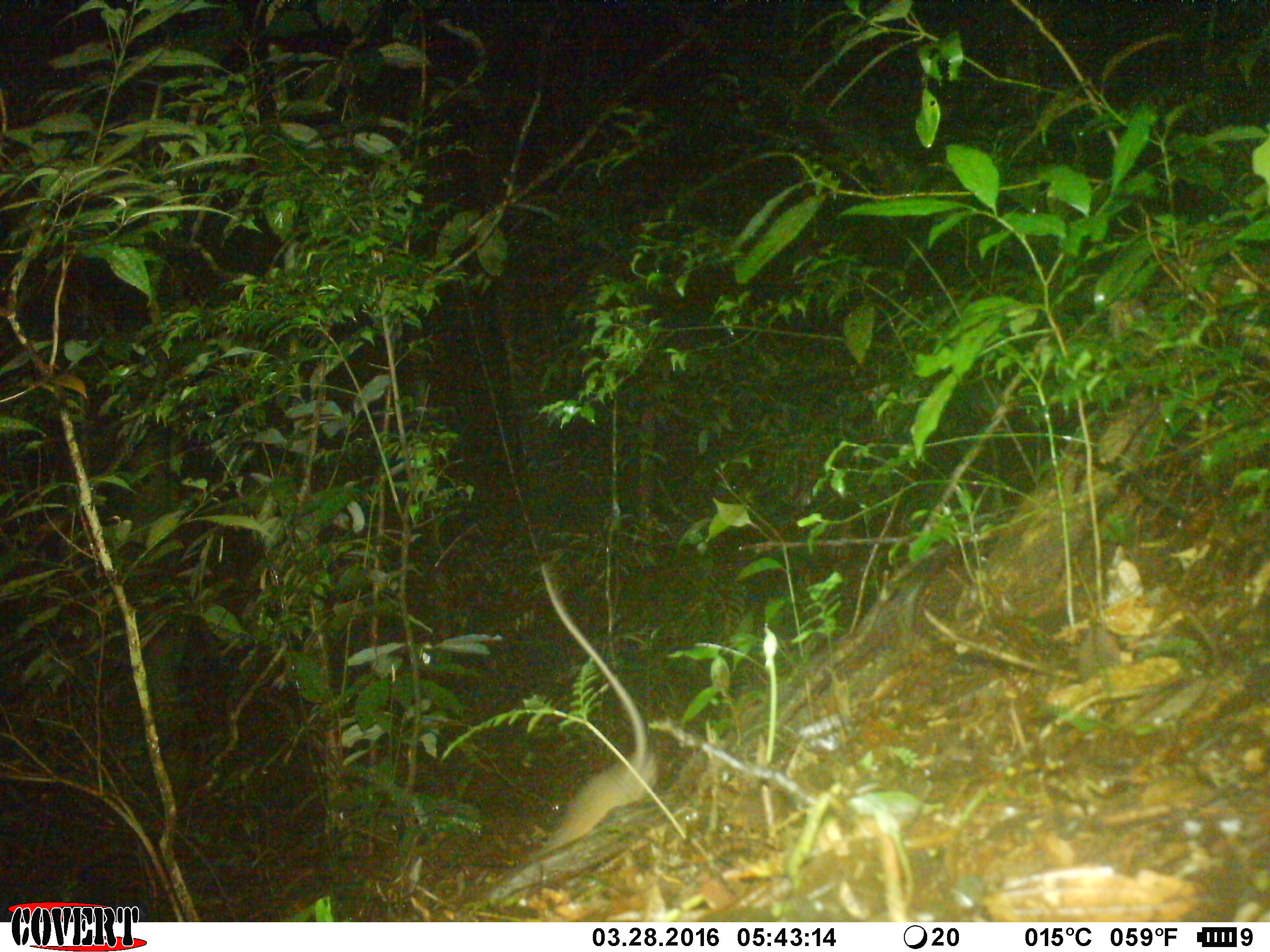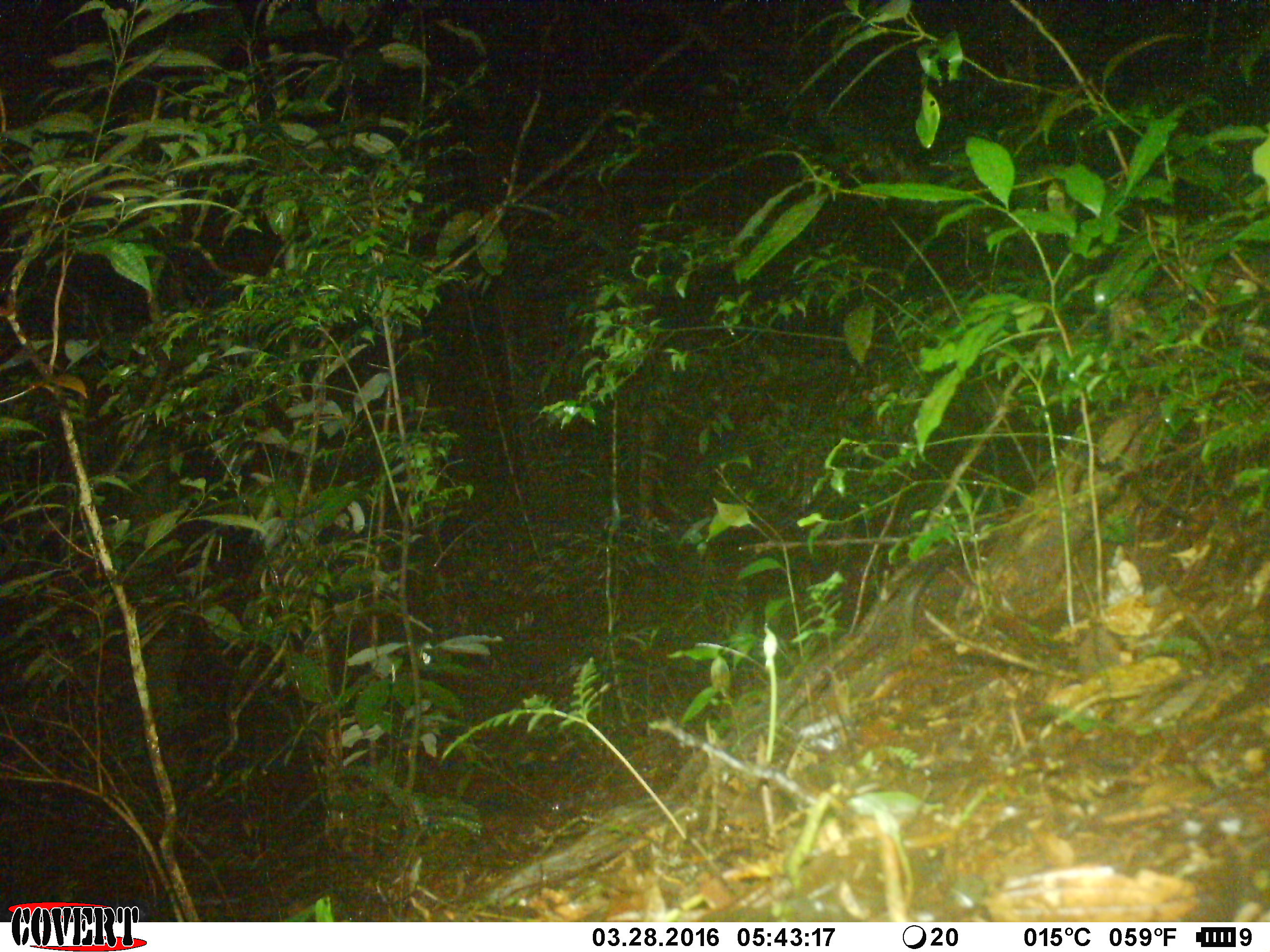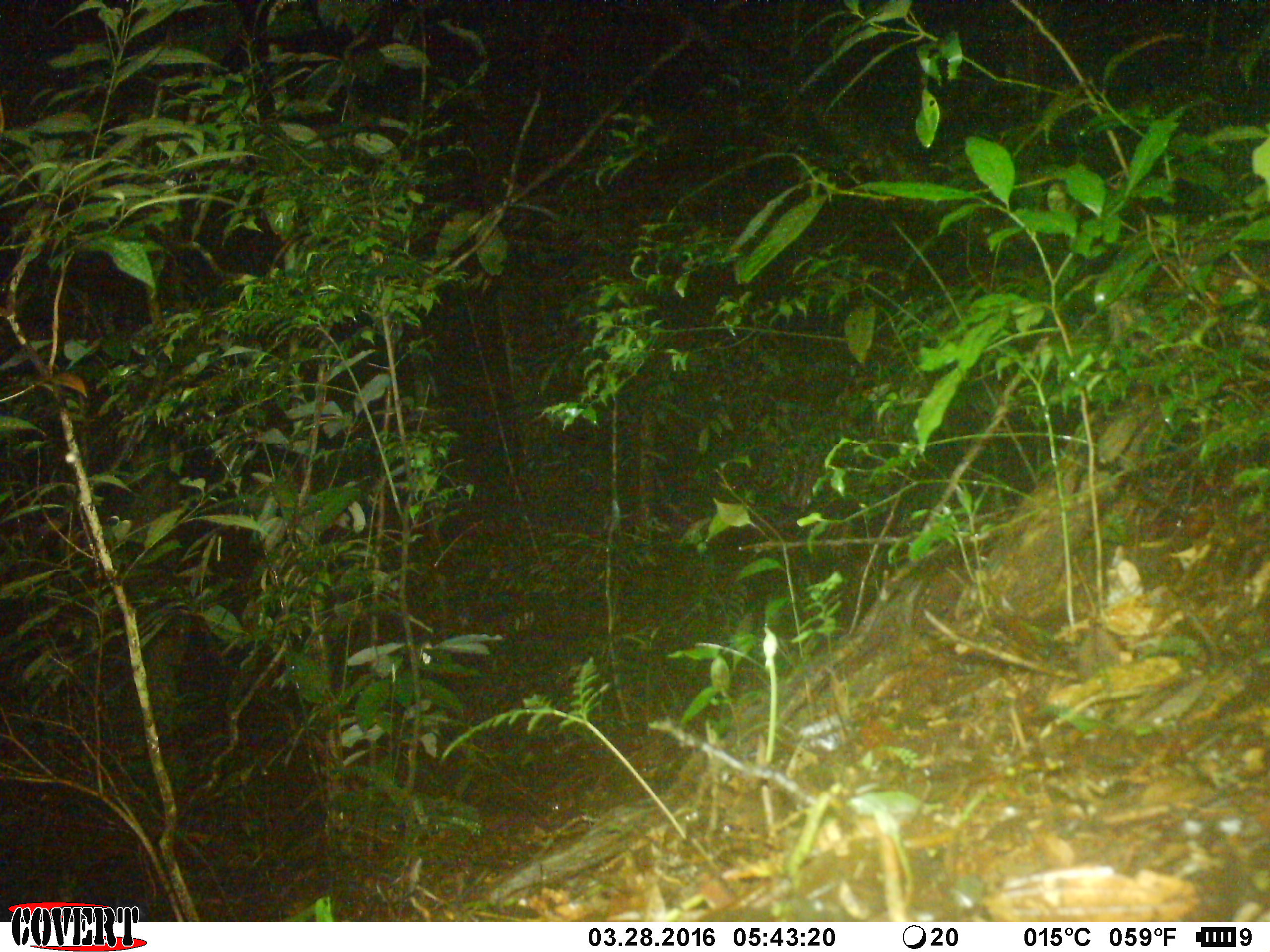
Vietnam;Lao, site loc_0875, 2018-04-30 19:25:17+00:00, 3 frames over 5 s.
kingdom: Animalia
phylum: Chordata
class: Mammalia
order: Rodentia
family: Muridae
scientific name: Muridae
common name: old-world mice and rats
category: unidentified murid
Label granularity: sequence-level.